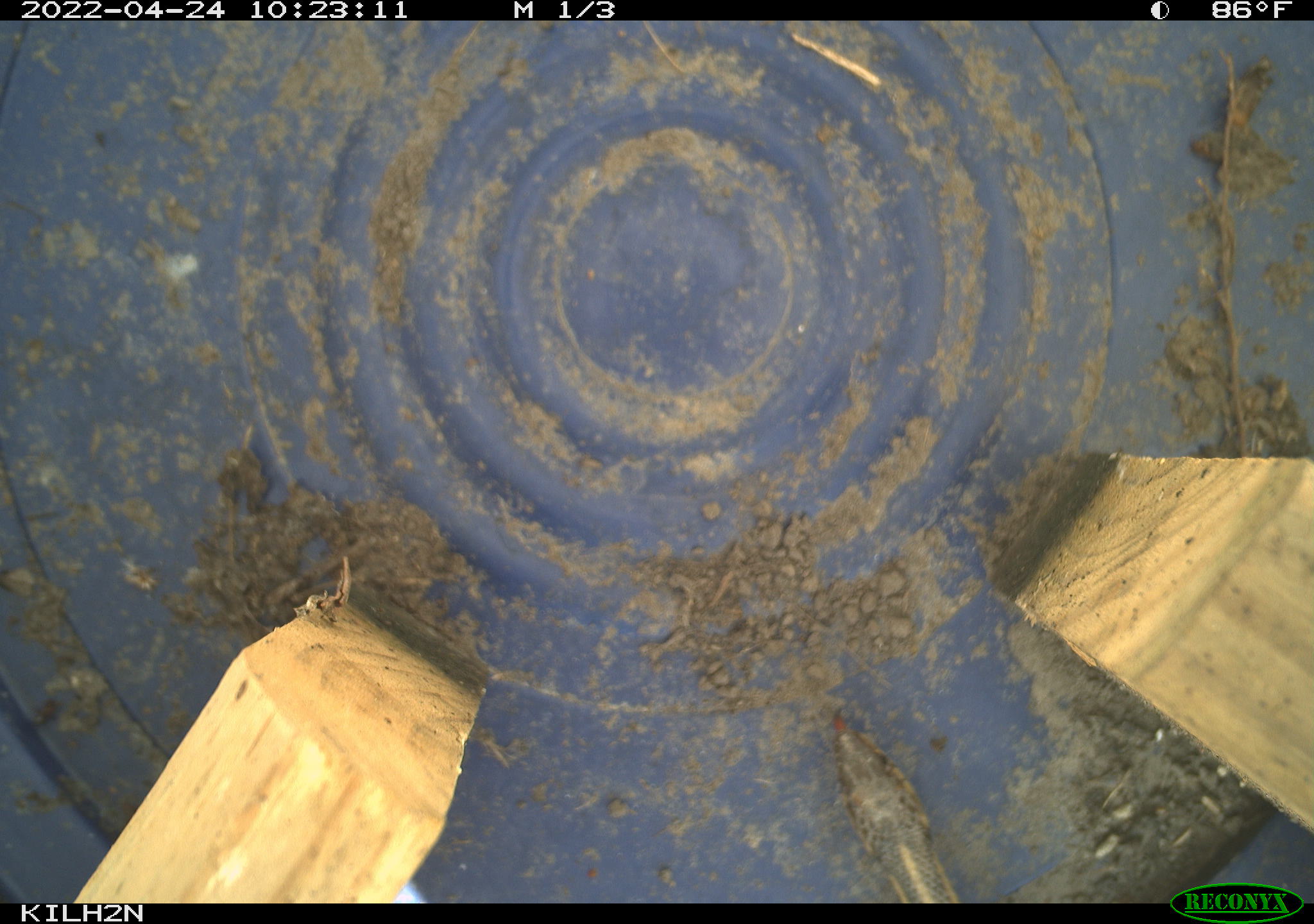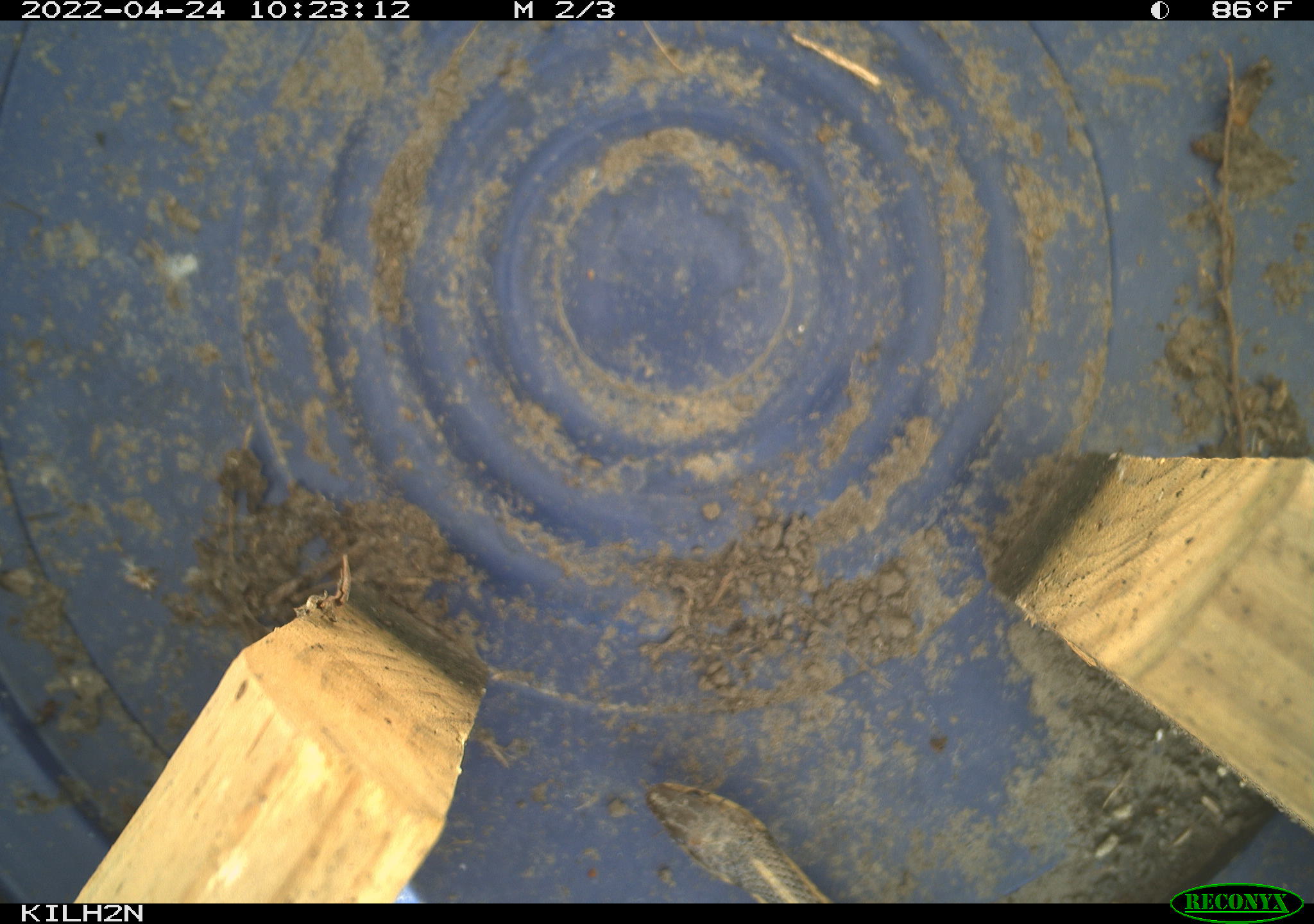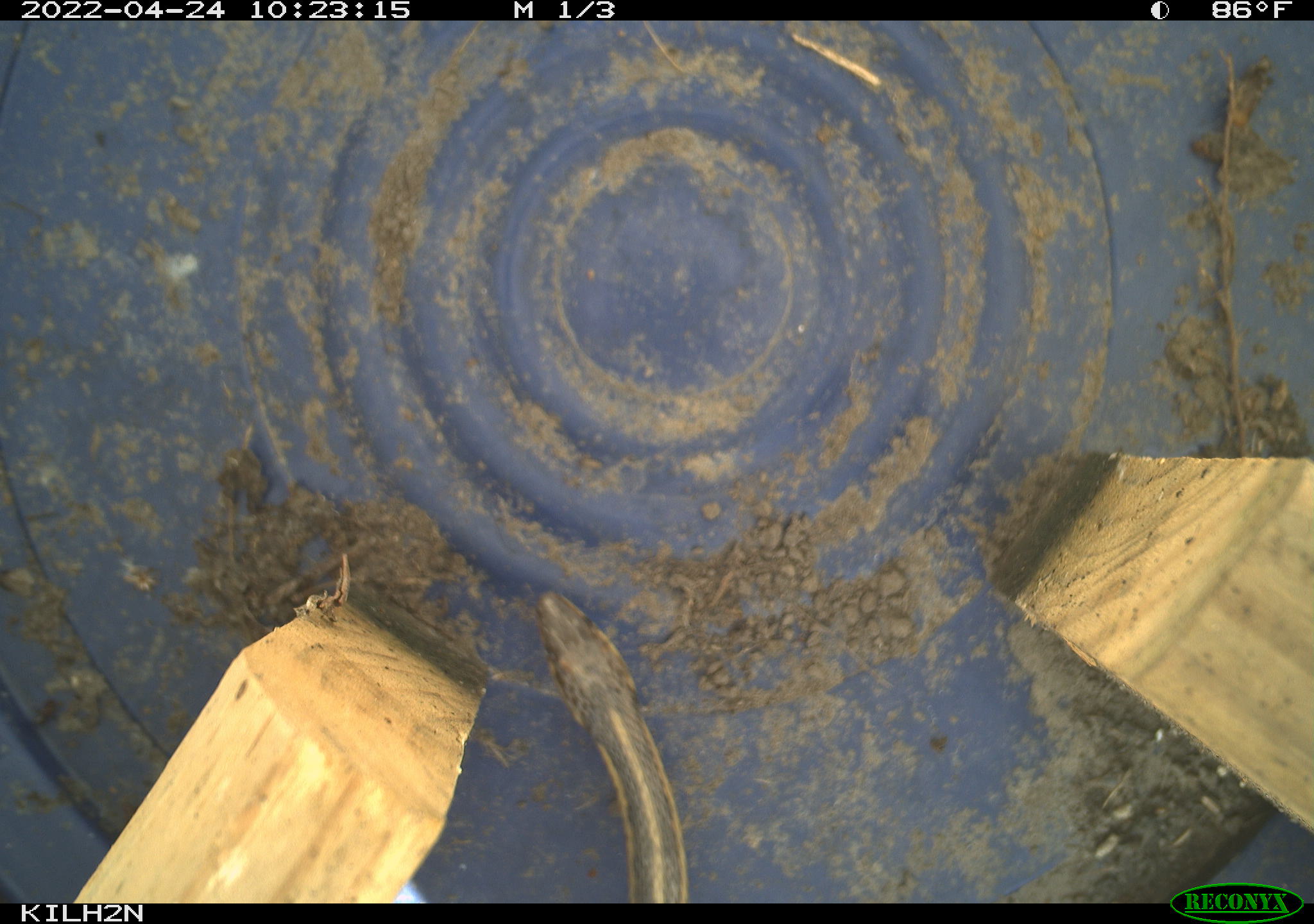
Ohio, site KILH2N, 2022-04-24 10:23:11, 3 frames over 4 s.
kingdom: Animalia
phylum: Chordata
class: Reptilia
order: Squamata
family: Colubridae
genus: Thamnophis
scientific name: Thamnophis sirtalis sirtalis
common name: eastern gartersnake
Eastern gartersnake (Thamnophis sirtalis sirtalis).